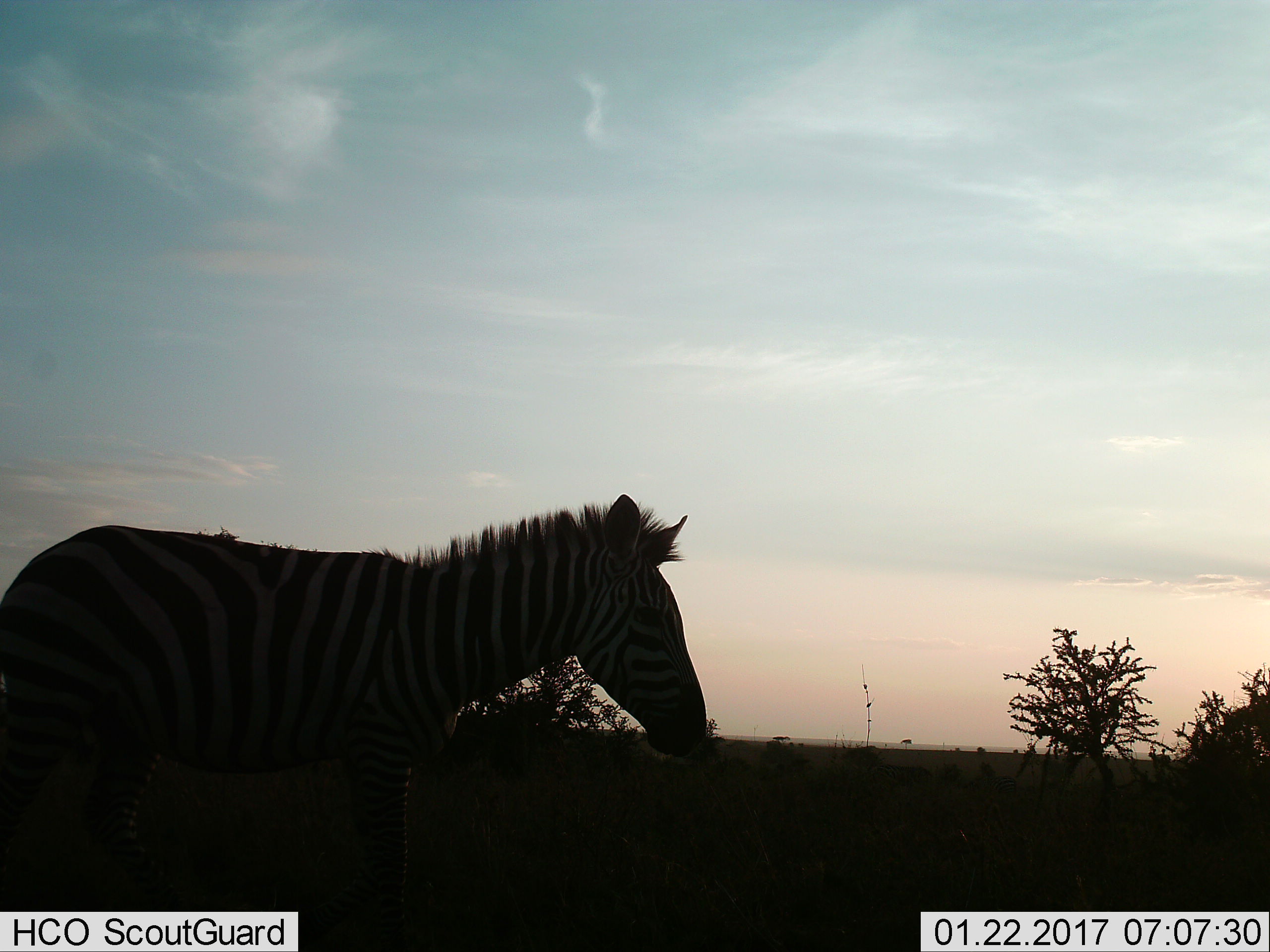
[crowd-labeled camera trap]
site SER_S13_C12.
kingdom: Animalia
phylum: Chordata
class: Mammalia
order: Perissodactyla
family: Equidae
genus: Equus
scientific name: Equus quagga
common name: plains zebra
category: zebraplains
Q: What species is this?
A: Zebraplains (plains zebra) (Equus quagga).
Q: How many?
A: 1.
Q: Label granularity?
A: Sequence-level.